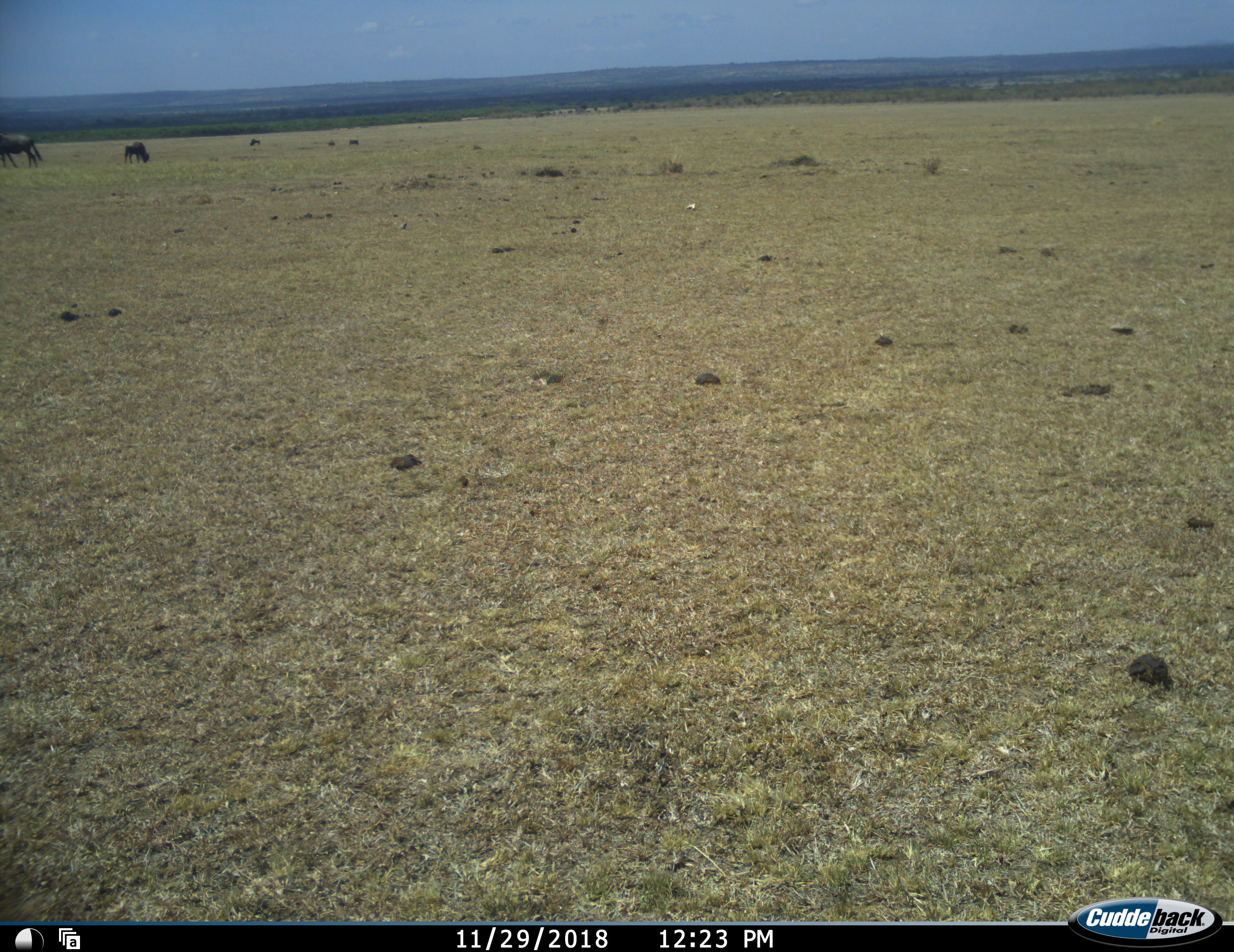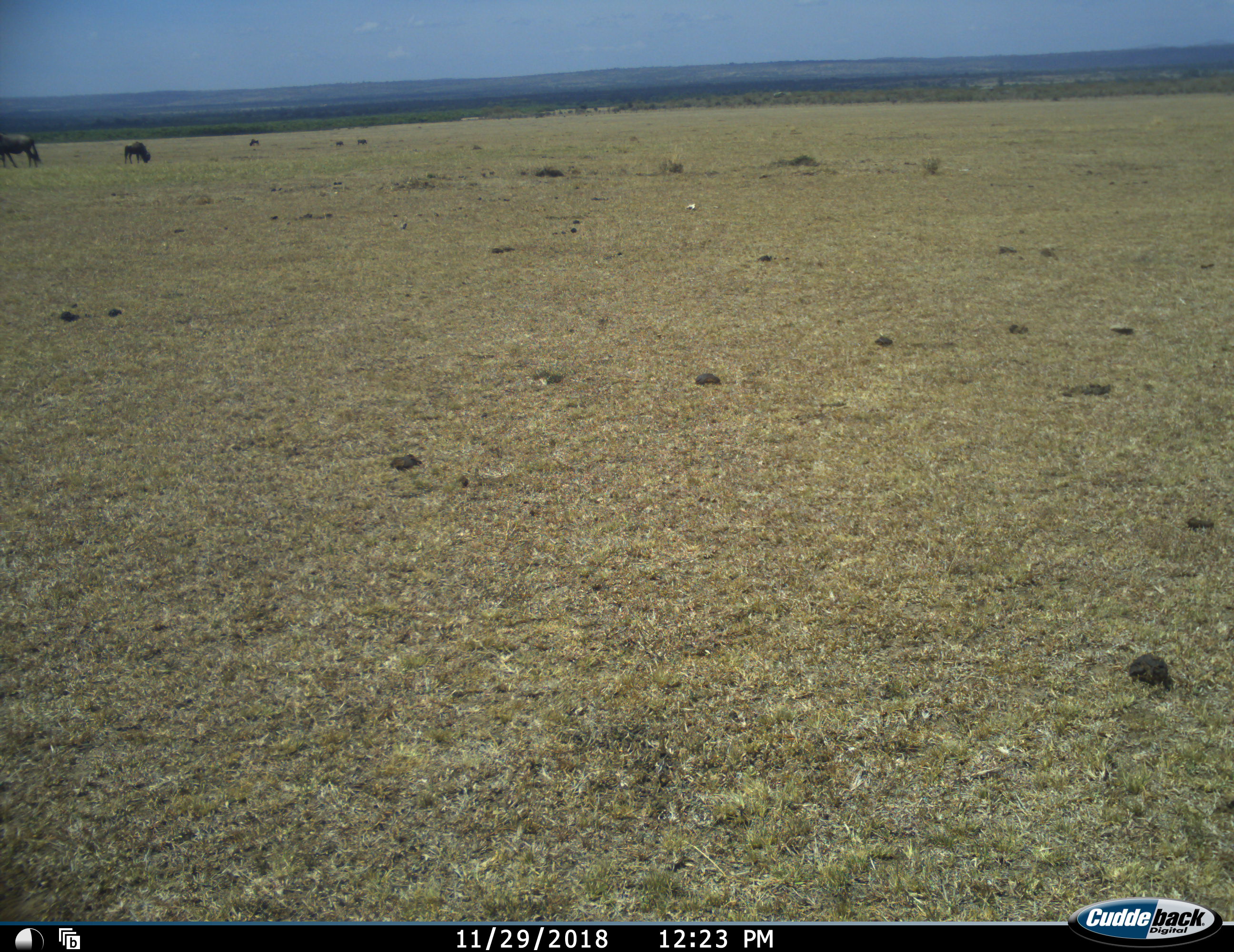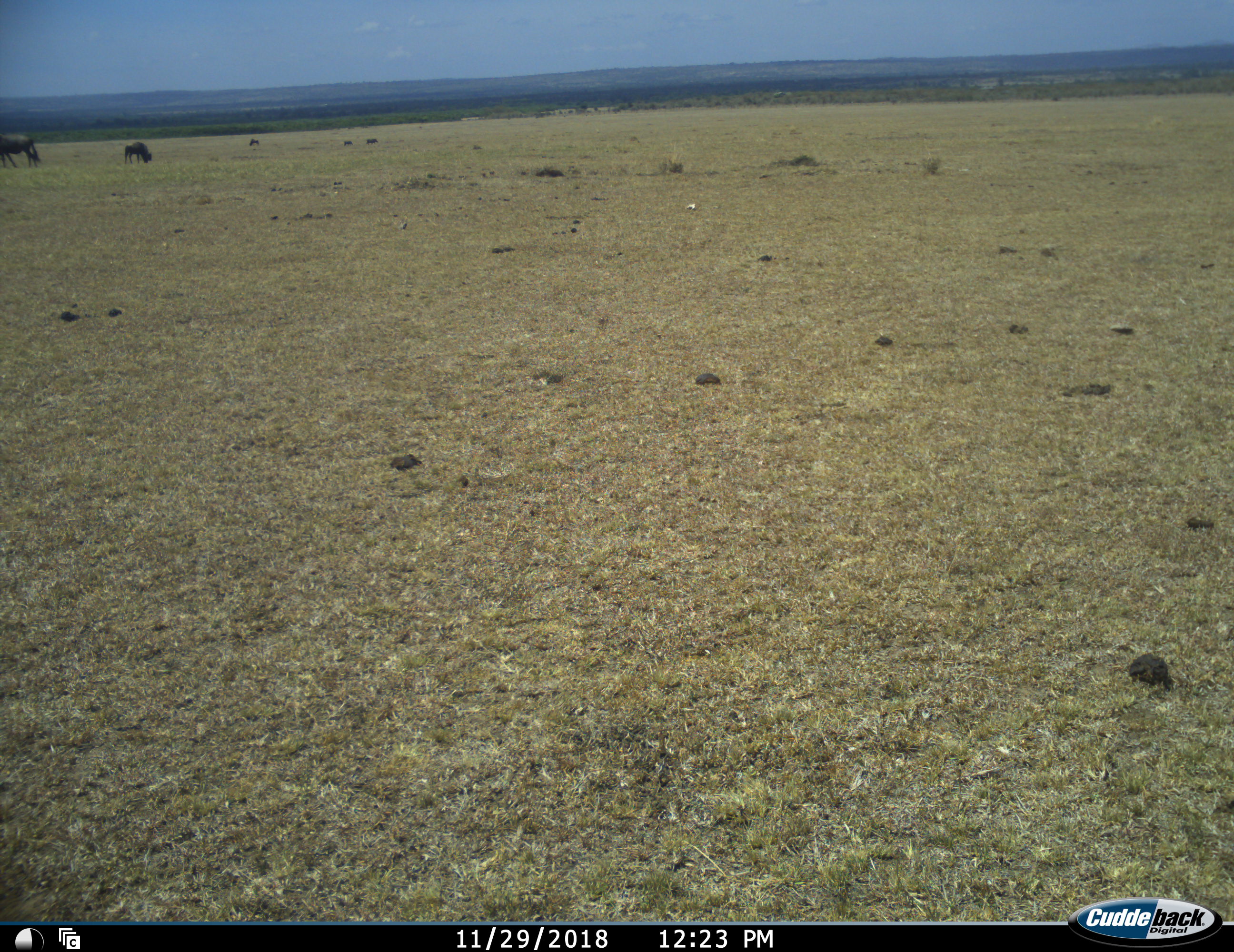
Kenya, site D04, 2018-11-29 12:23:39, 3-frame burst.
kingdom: Animalia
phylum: Chordata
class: Mammalia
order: Artiodactyla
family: Bovidae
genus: Connochaetes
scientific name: Connochaetes taurinus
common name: common wildebeest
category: wildebeest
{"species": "wildebeest (common wildebeest) (Connochaetes taurinus)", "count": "3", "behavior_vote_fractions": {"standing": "50%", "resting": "0%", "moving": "25%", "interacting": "0%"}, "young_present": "25%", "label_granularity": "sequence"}